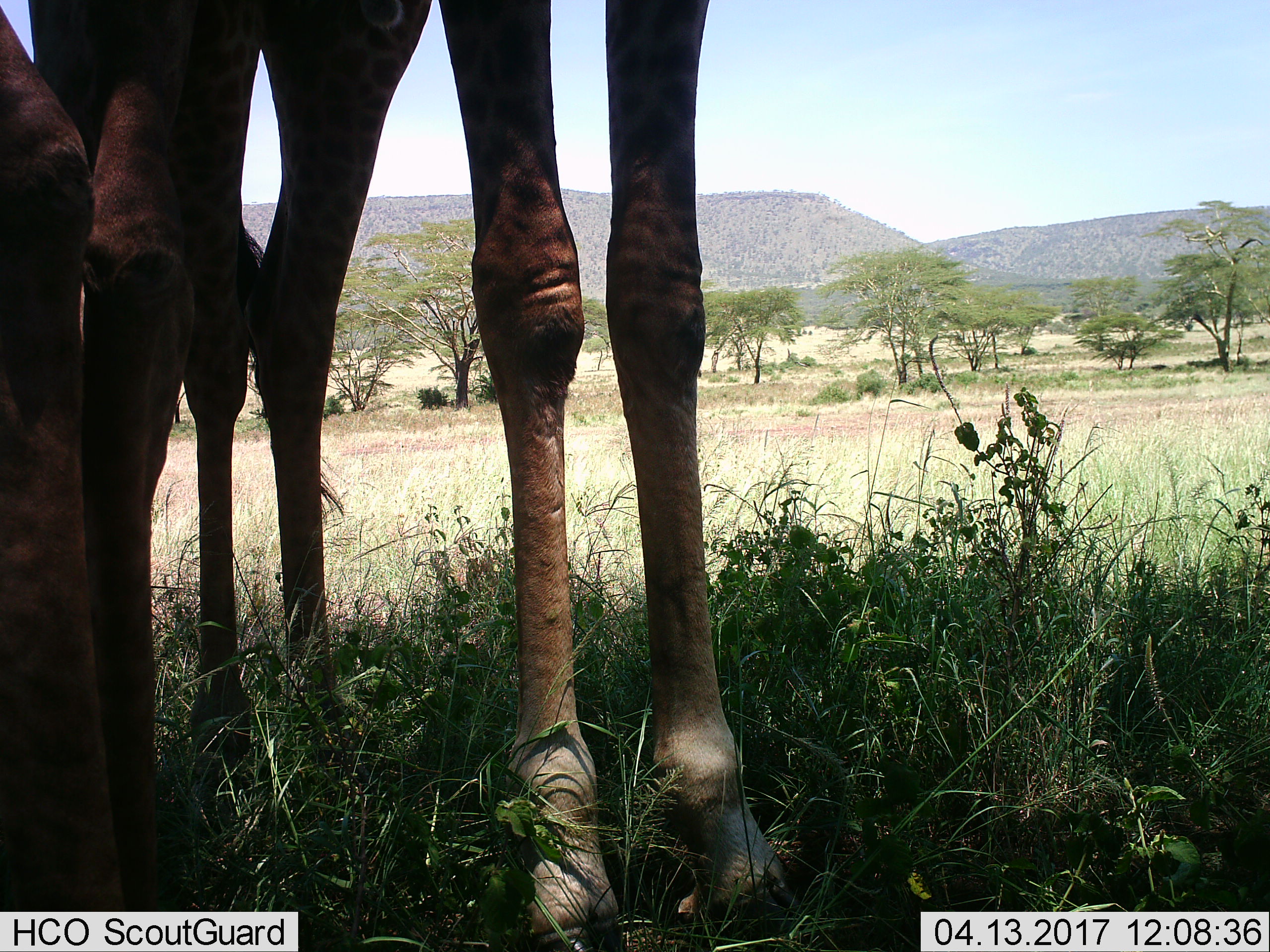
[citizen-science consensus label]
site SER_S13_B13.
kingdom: Animalia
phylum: Chordata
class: Mammalia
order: Artiodactyla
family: Giraffidae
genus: Giraffa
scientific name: Giraffa camelopardalis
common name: giraffe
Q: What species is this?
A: Giraffe (Giraffa camelopardalis).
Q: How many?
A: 2.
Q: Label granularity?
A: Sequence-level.